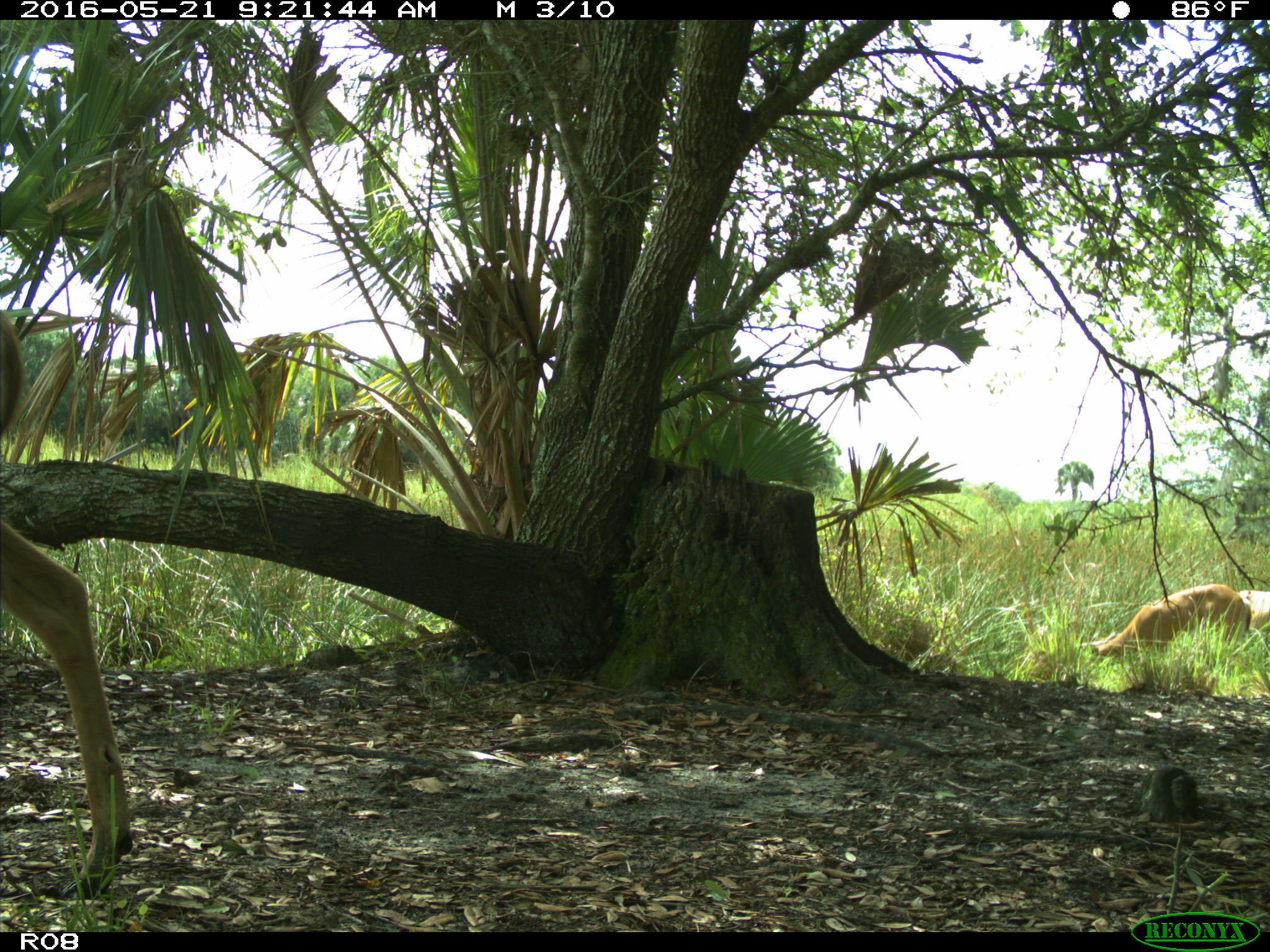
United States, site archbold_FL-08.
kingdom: Animalia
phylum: Chordata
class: Mammalia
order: Artiodactyla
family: Cervidae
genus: Odocoileus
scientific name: Odocoileus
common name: deer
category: unidentified deer